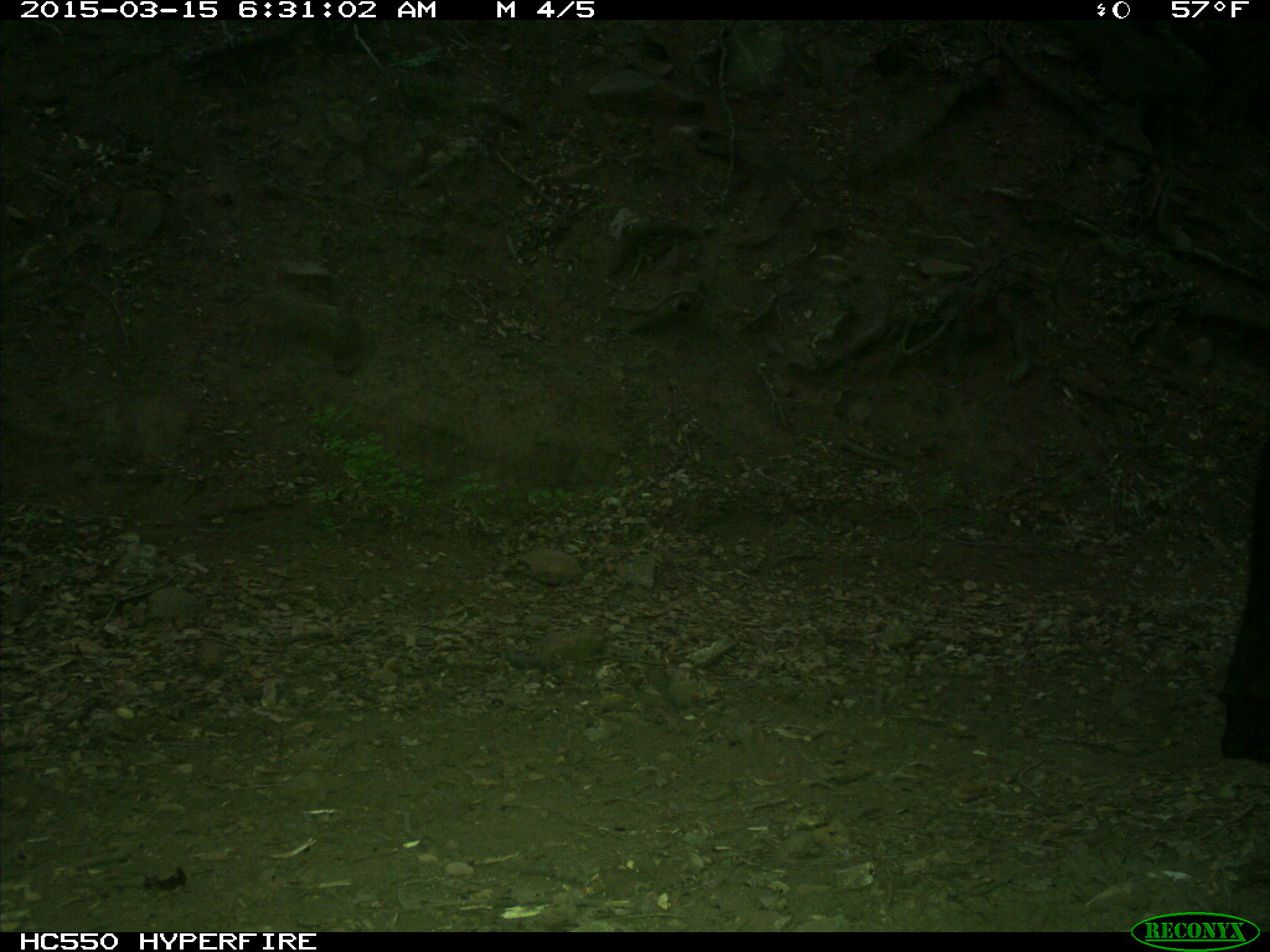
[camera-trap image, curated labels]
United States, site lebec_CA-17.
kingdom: Animalia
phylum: Chordata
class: Mammalia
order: Artiodactyla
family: Bovidae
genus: Bos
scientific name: Bos taurus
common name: domestic cow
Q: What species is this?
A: Bos taurus (domestic cow).